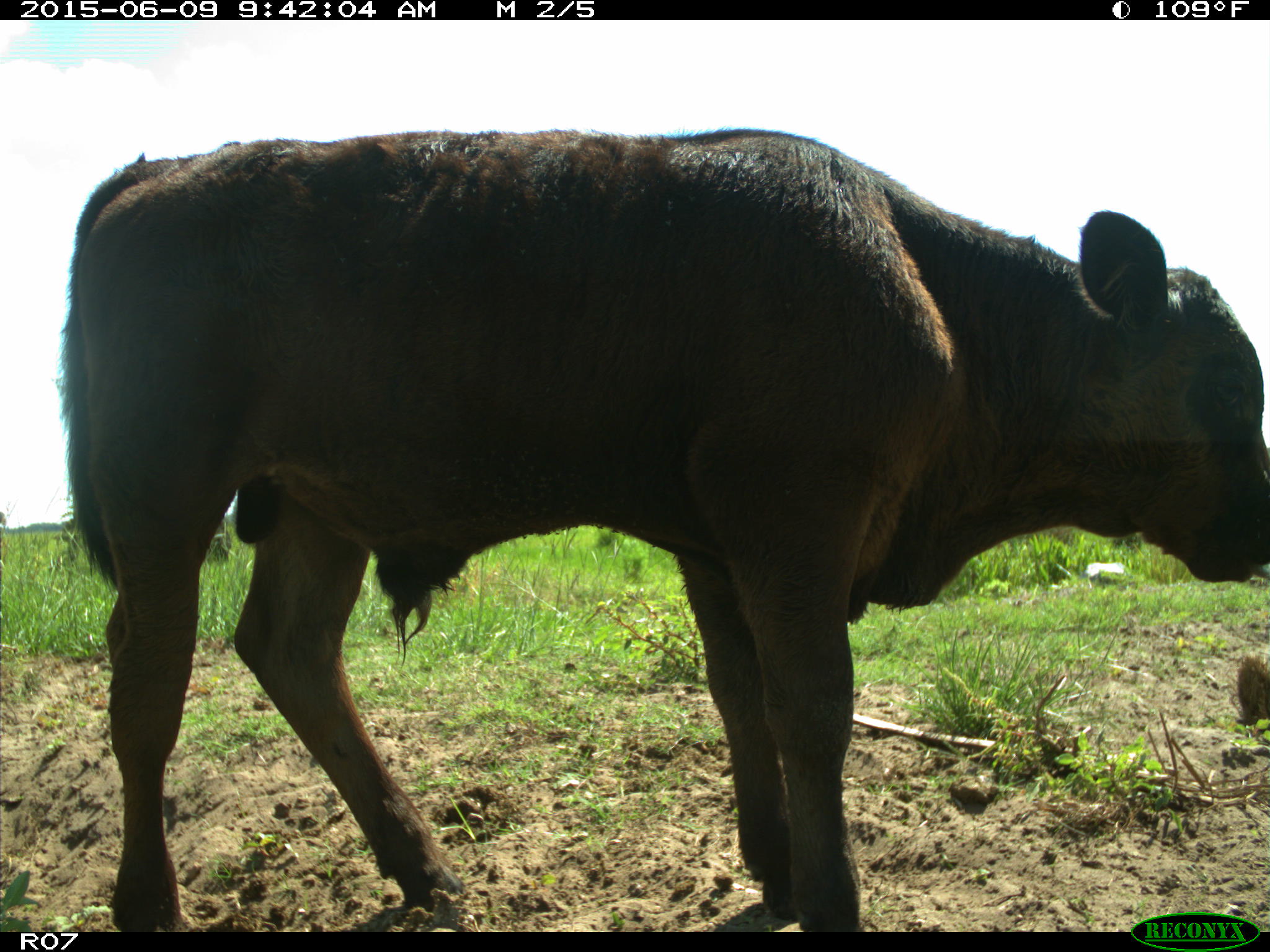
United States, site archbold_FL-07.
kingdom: Animalia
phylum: Chordata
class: Mammalia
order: Artiodactyla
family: Bovidae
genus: Bos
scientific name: Bos taurus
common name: domestic cow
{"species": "Bos taurus (domestic cow)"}